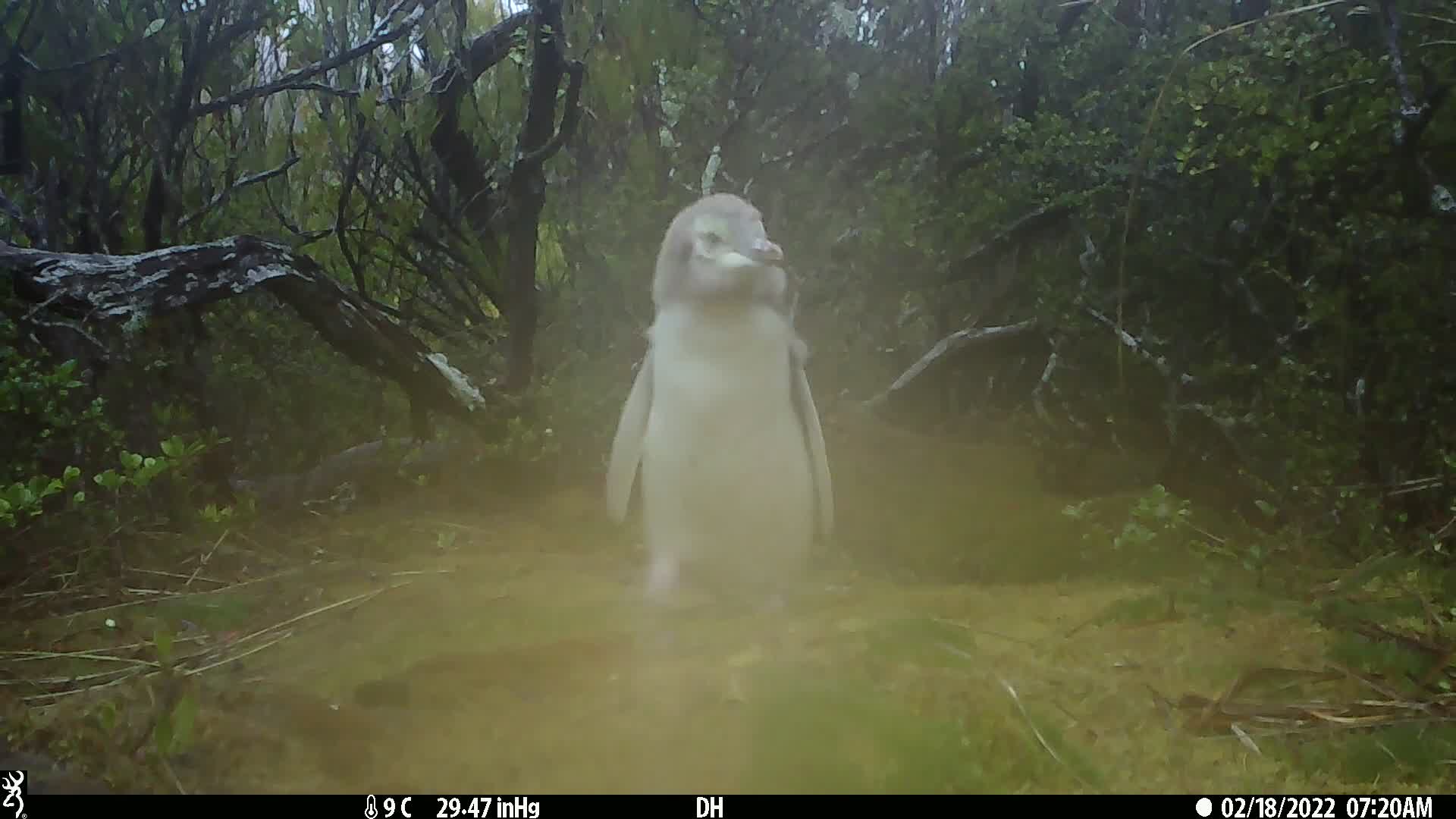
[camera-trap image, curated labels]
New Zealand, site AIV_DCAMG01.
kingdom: Animalia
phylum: Chordata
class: Aves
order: Sphenisciformes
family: Spheniscidae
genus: Megadyptes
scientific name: Megadyptes antipodes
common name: yellow-eyed penguin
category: yellow eyed penguin